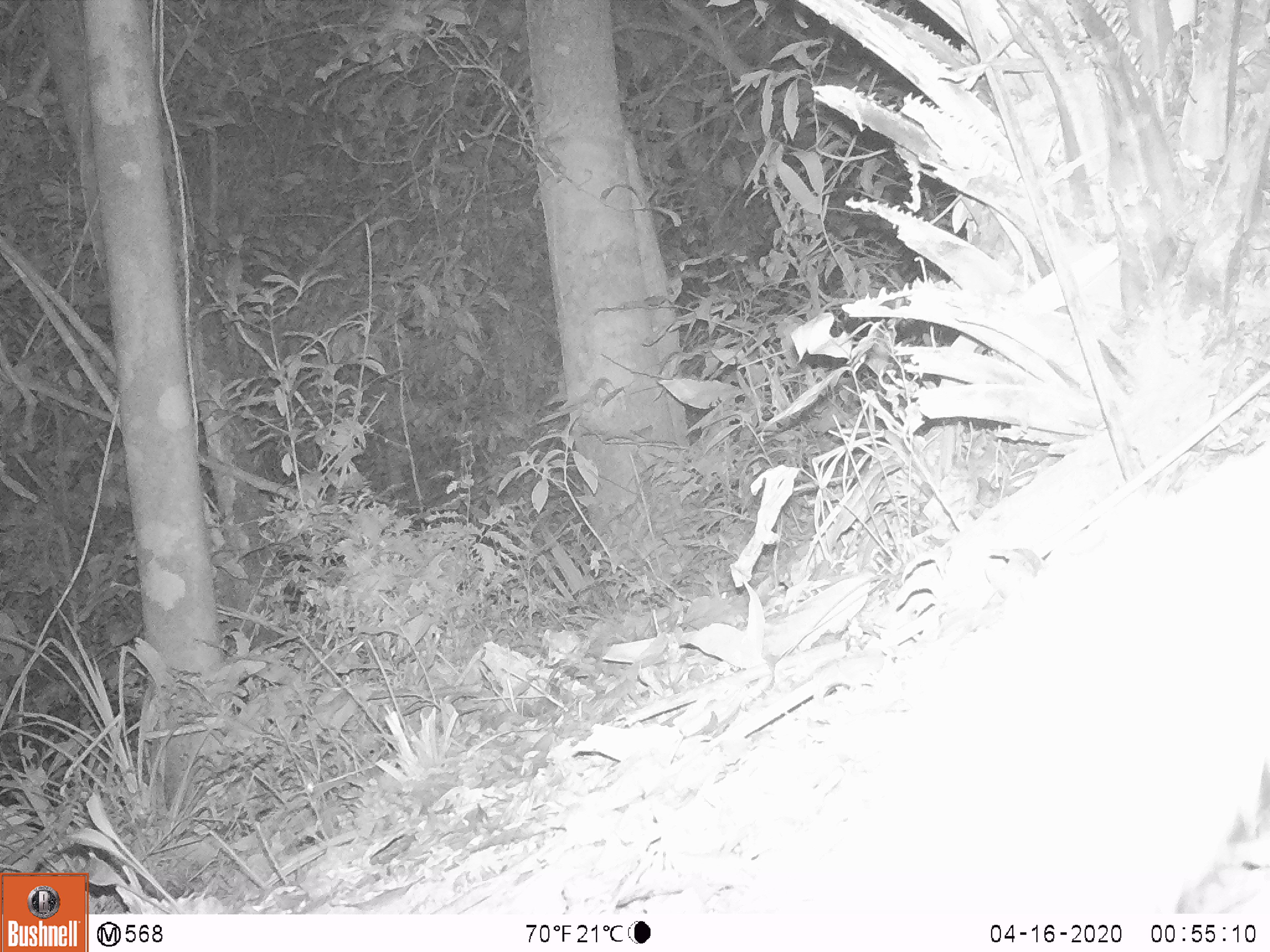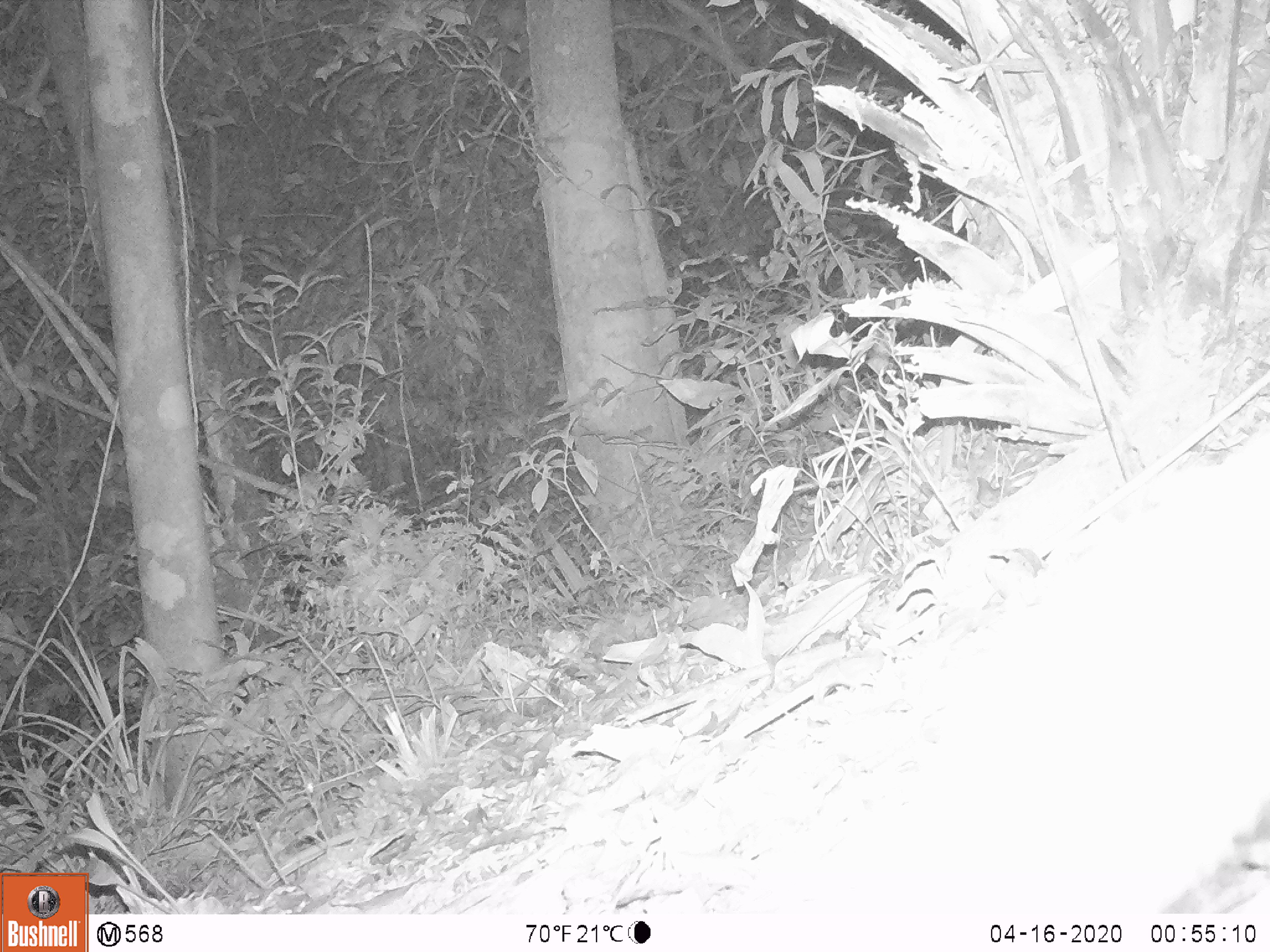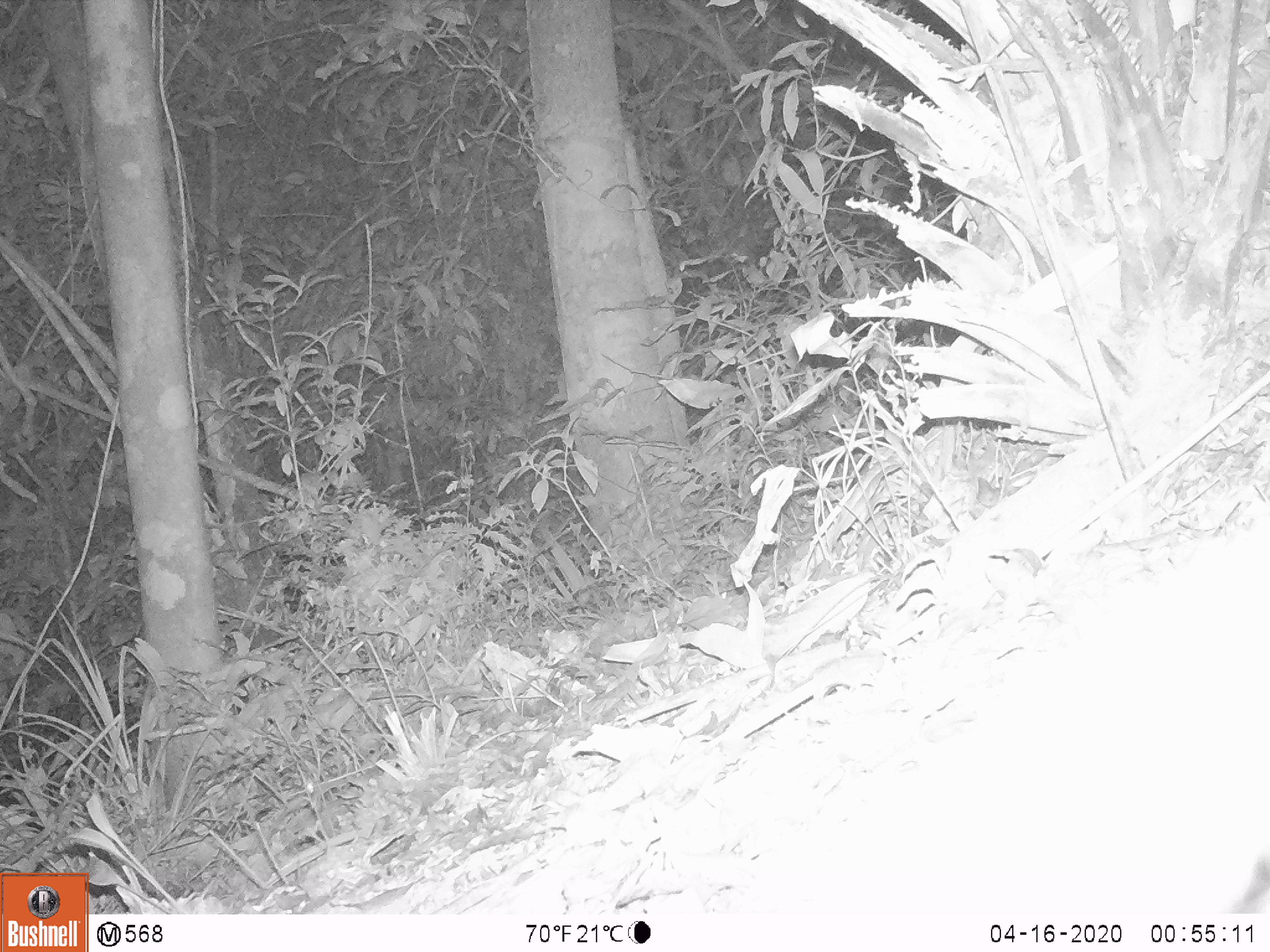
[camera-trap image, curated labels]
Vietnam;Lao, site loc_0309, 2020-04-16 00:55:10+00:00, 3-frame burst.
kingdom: Animalia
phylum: Chordata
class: Mammalia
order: Carnivora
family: Mustelidae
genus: Melogale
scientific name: Melogale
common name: ferret badger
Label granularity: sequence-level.